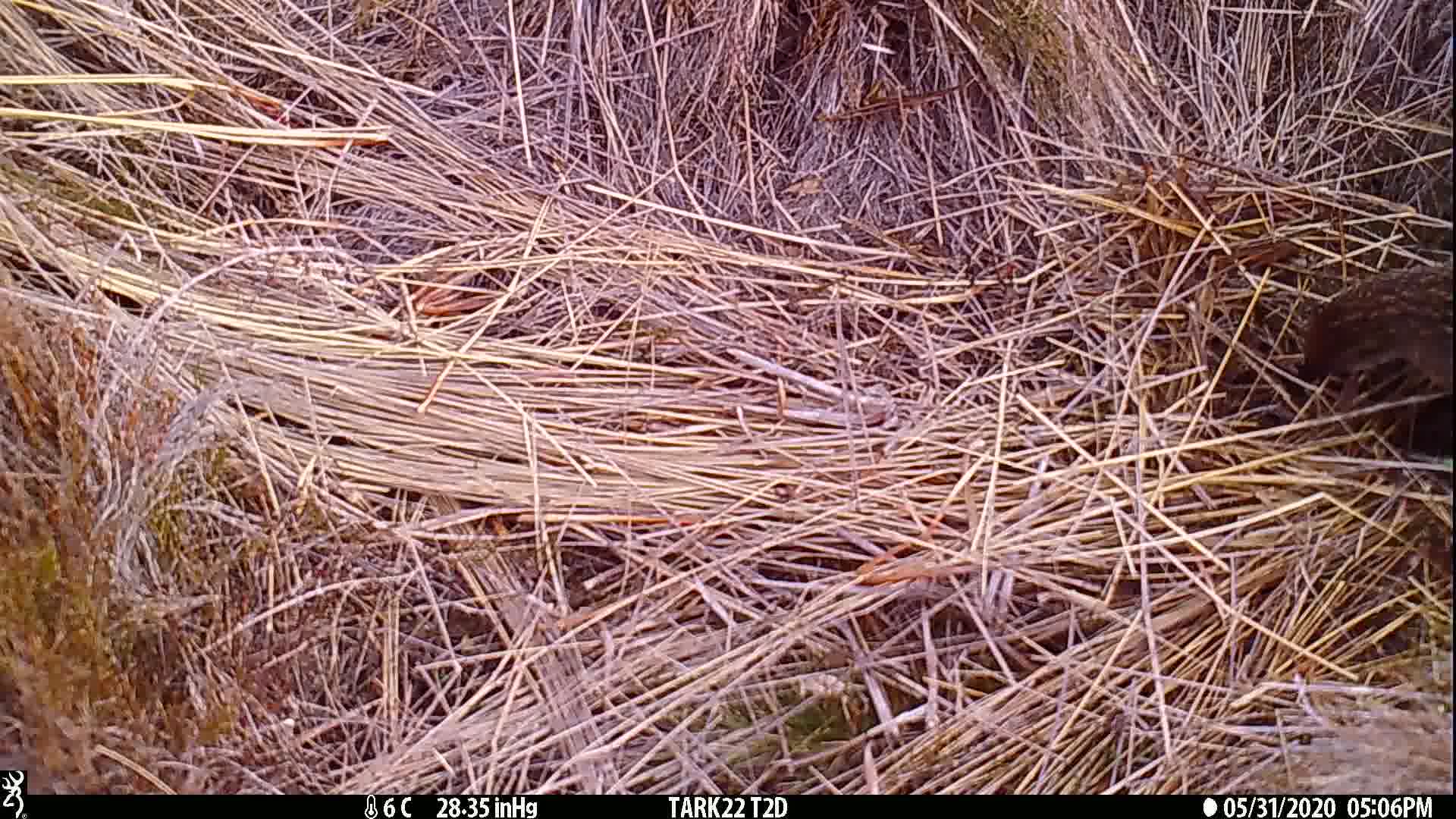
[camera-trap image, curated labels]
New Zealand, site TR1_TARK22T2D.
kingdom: Animalia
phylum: Chordata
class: Aves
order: Gruiformes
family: Rallidae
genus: Gallirallus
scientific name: Gallirallus australis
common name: weka